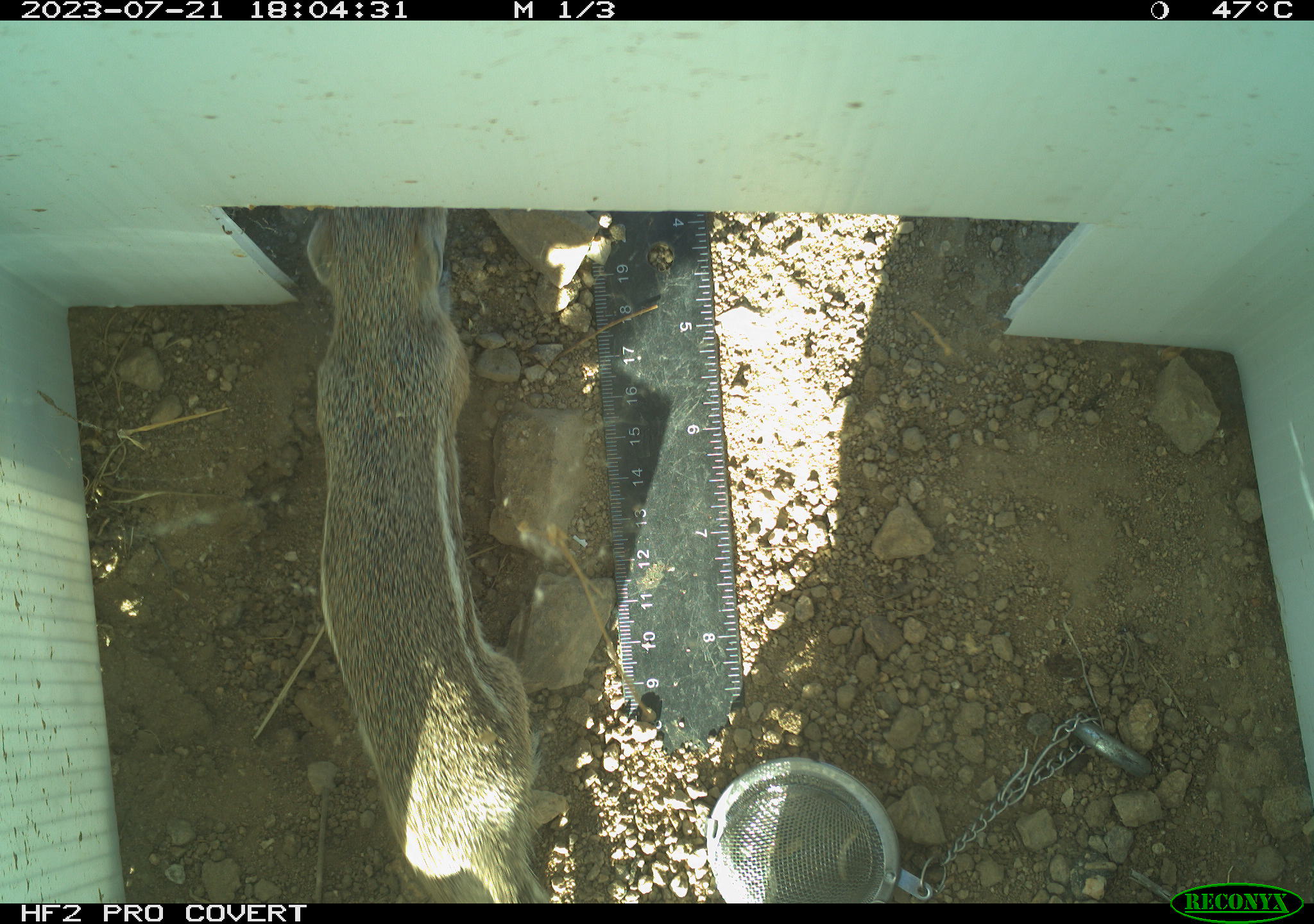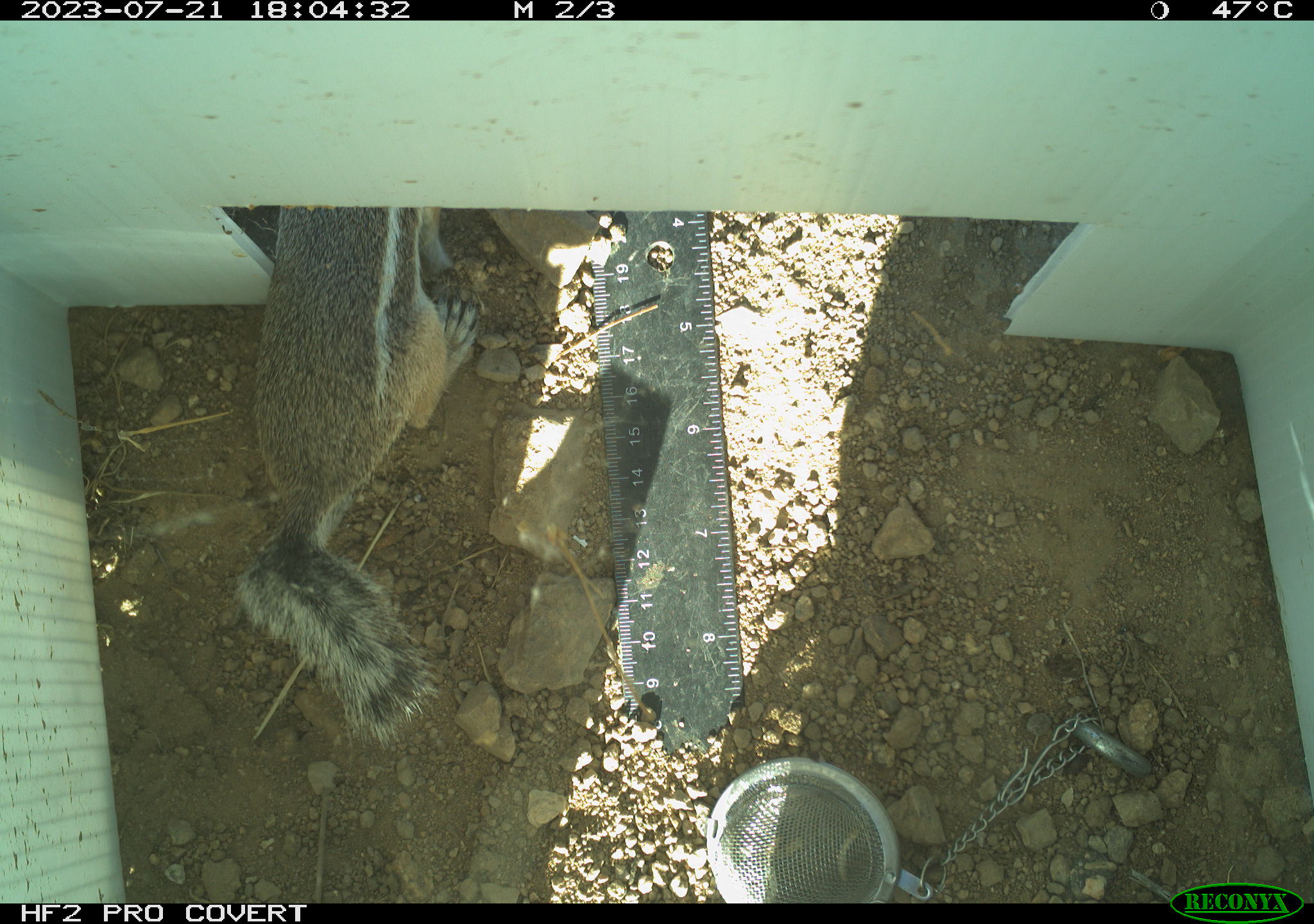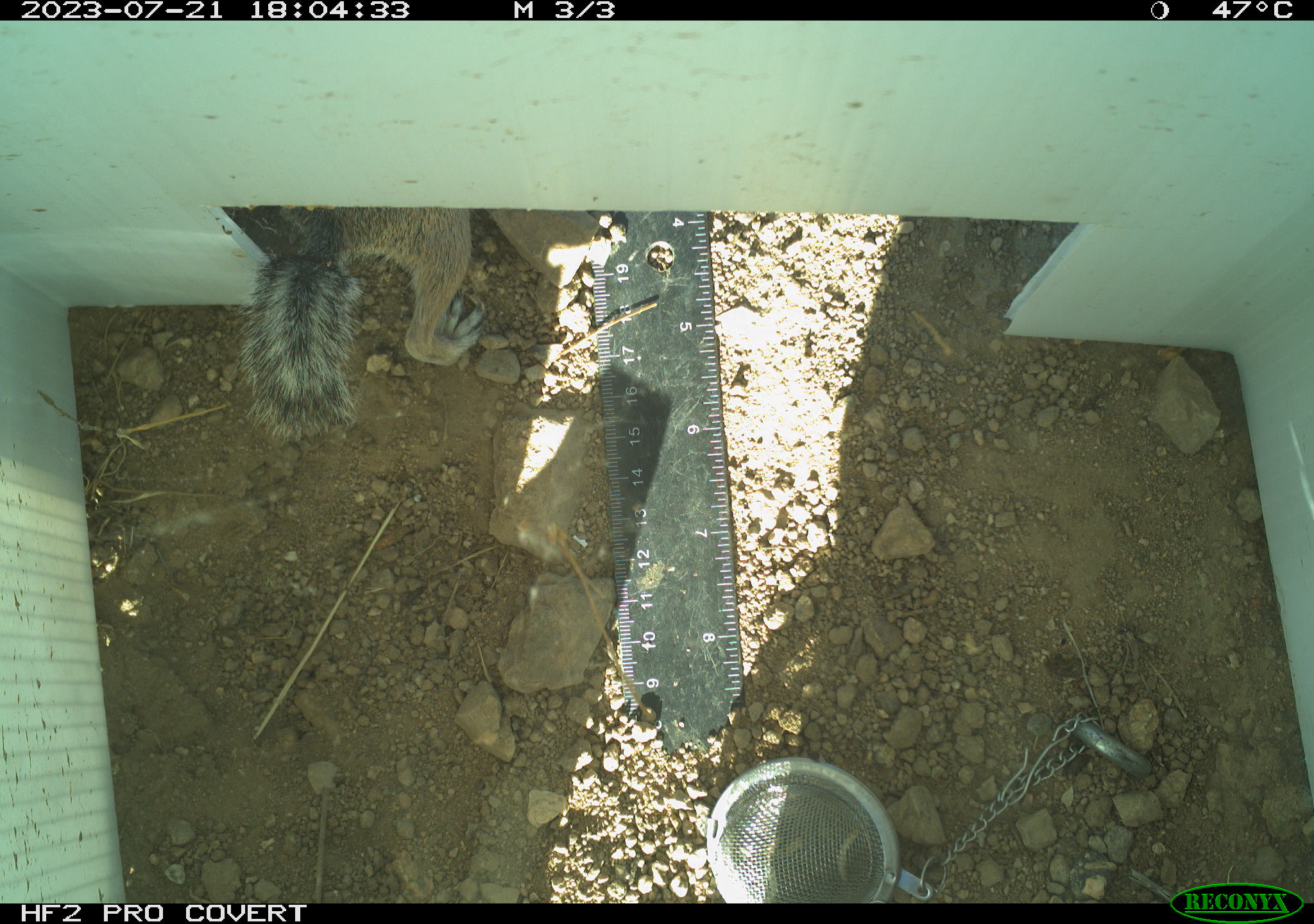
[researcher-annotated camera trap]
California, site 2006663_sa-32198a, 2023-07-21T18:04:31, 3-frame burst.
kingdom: Animalia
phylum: Chordata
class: Mammalia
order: Rodentia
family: Sciuridae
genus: Ammospermophilus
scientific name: Ammospermophilus leucurus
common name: white-tailed antelope squirrel